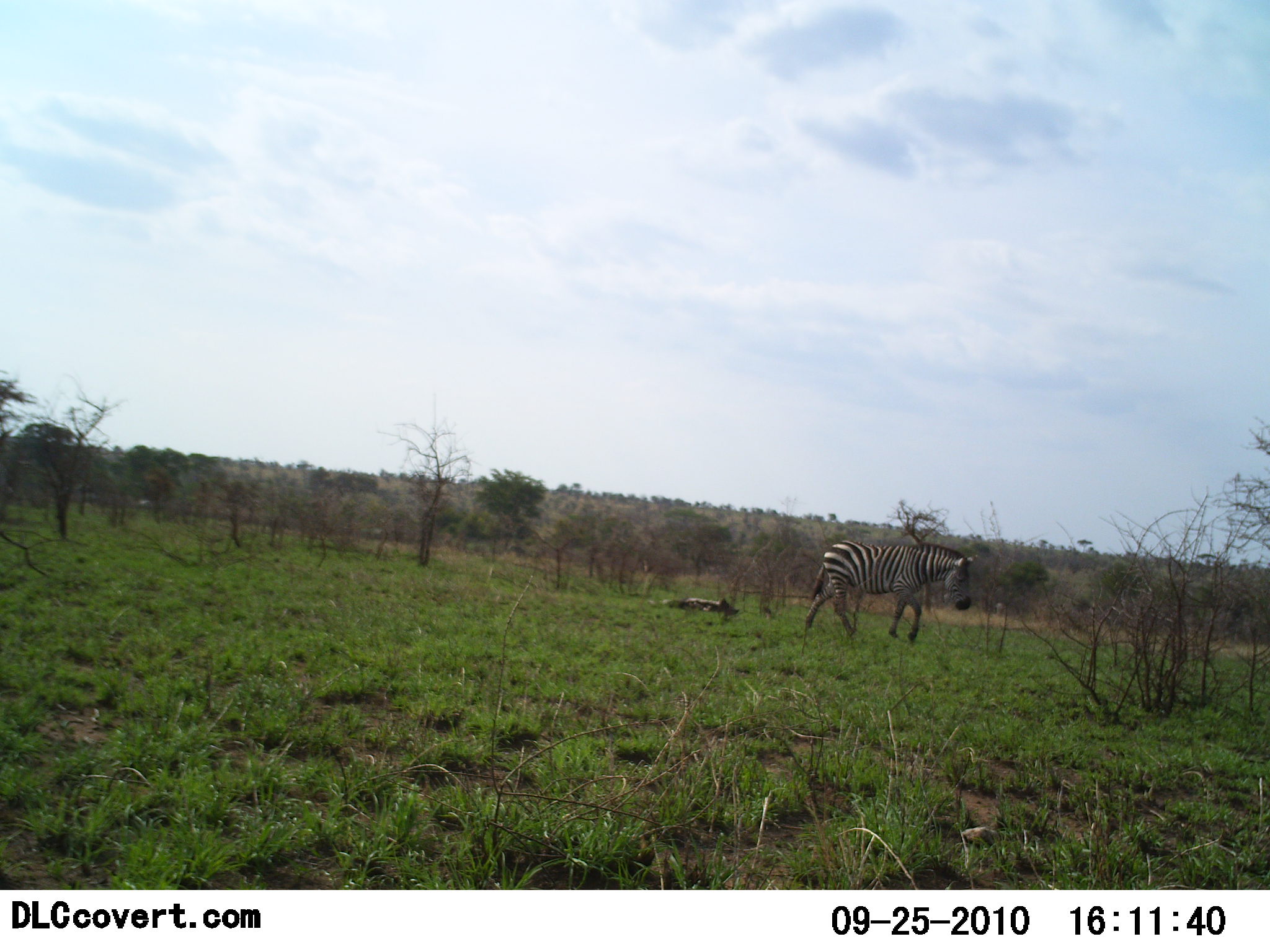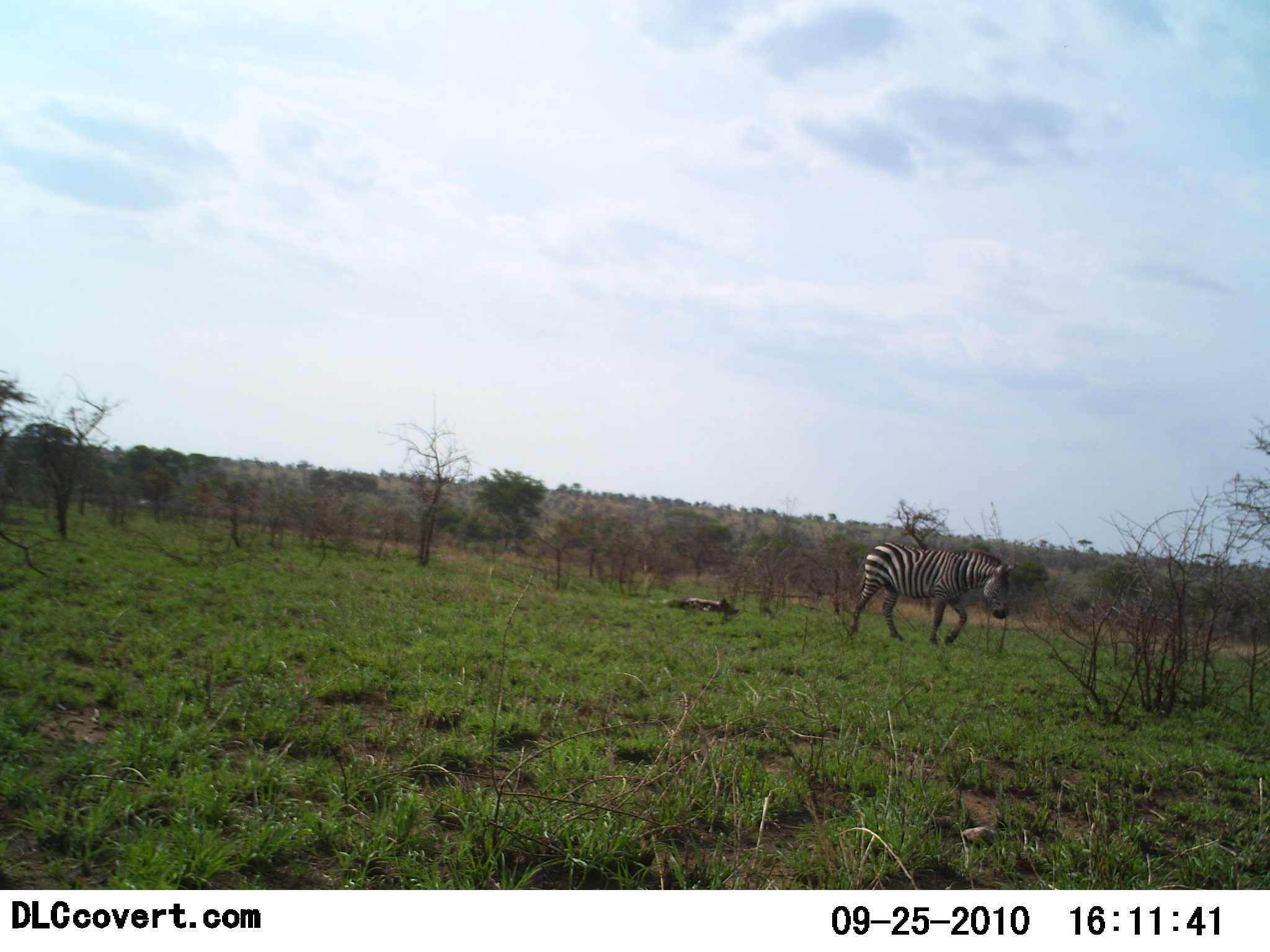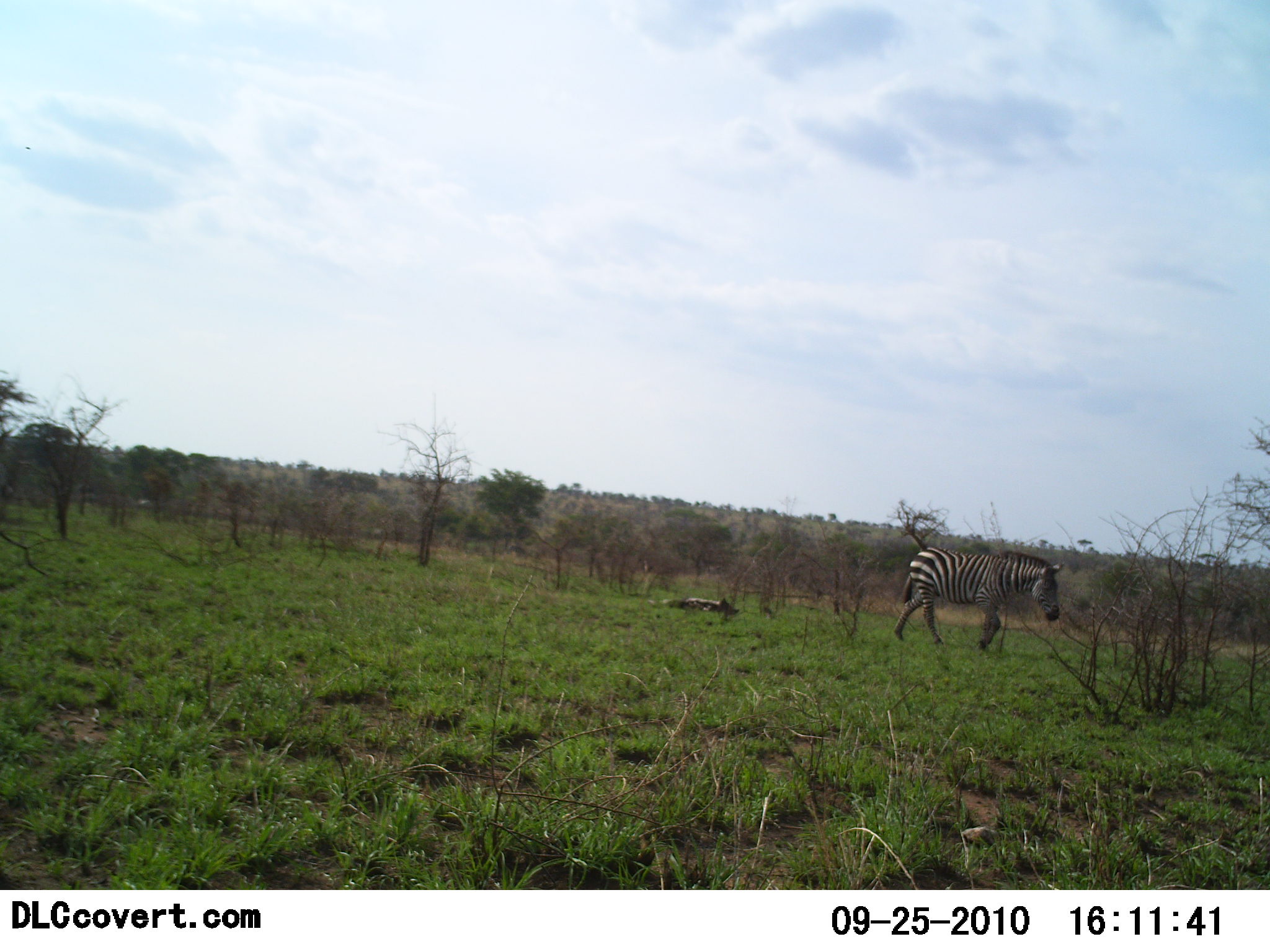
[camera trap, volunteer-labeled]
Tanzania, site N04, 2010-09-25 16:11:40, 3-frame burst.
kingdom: Animalia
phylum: Chordata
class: Mammalia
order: Perissodactyla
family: Equidae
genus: Equus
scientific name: Equus quagga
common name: plains zebra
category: zebra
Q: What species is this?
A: Zebra (plains zebra) (Equus quagga).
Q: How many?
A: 1.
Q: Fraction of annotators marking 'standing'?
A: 6%.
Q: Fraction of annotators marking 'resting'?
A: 0%.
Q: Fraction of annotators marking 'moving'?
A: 100%.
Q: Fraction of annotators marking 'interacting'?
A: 0%.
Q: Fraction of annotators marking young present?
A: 0%.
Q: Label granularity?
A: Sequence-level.